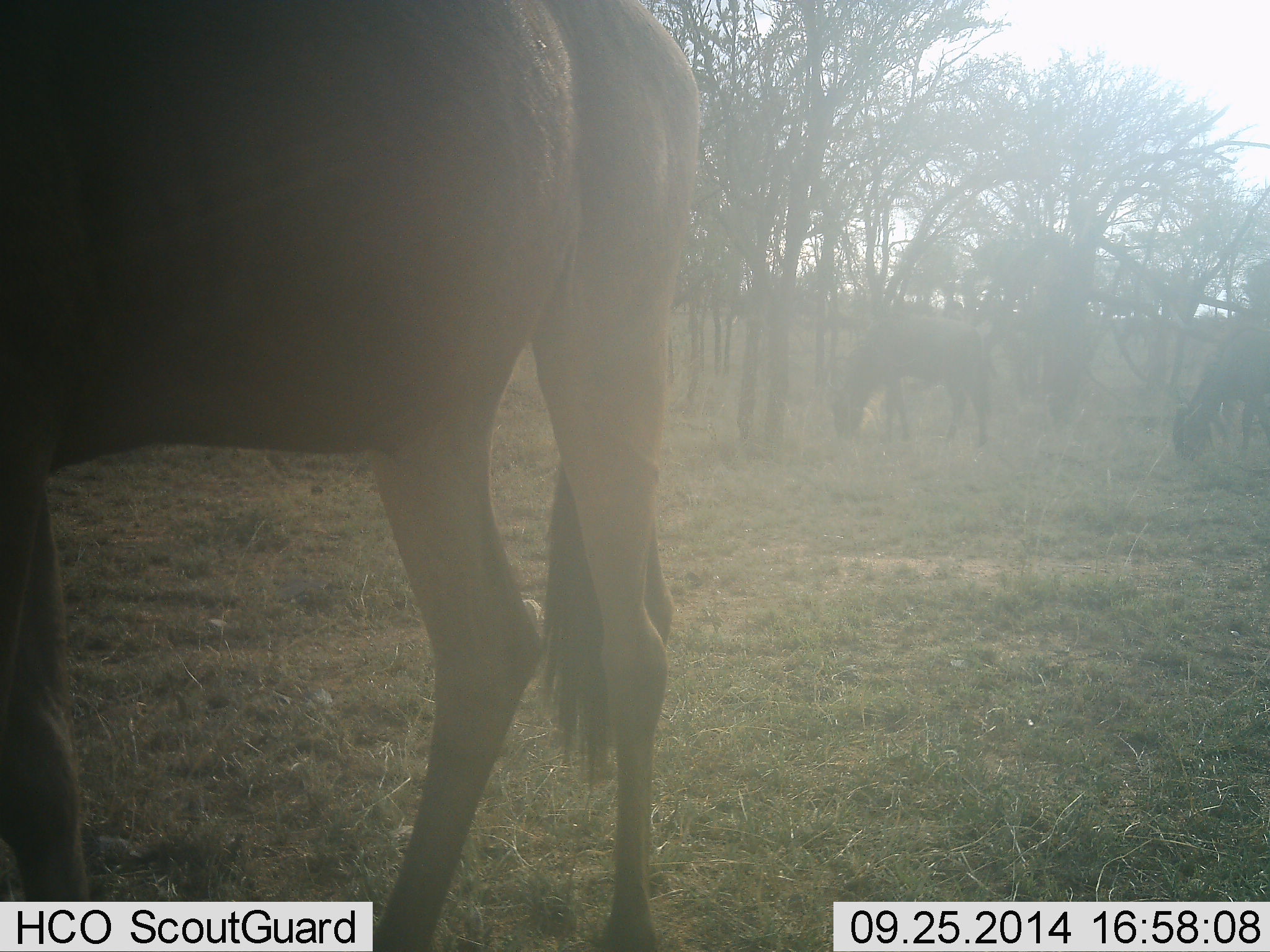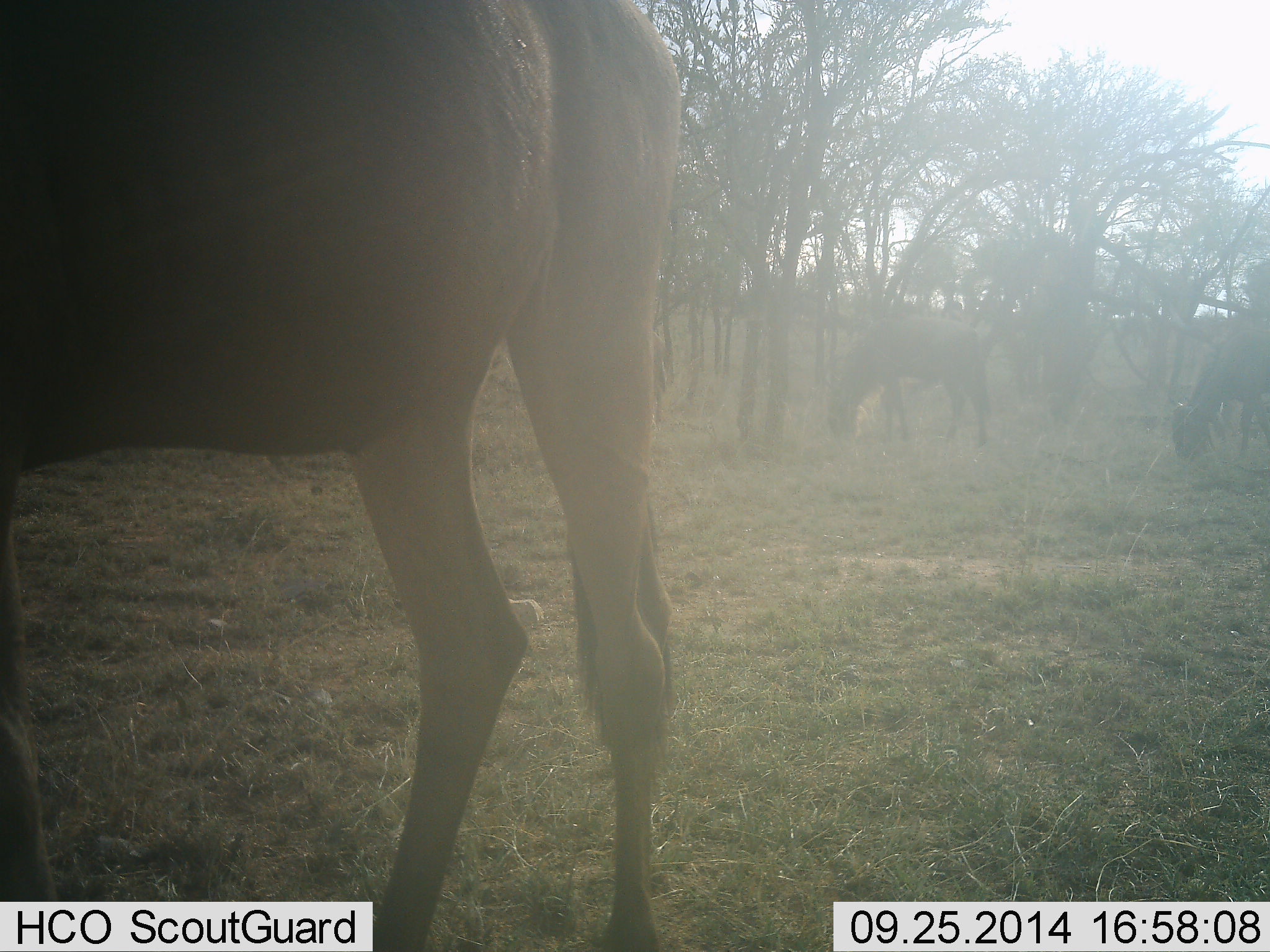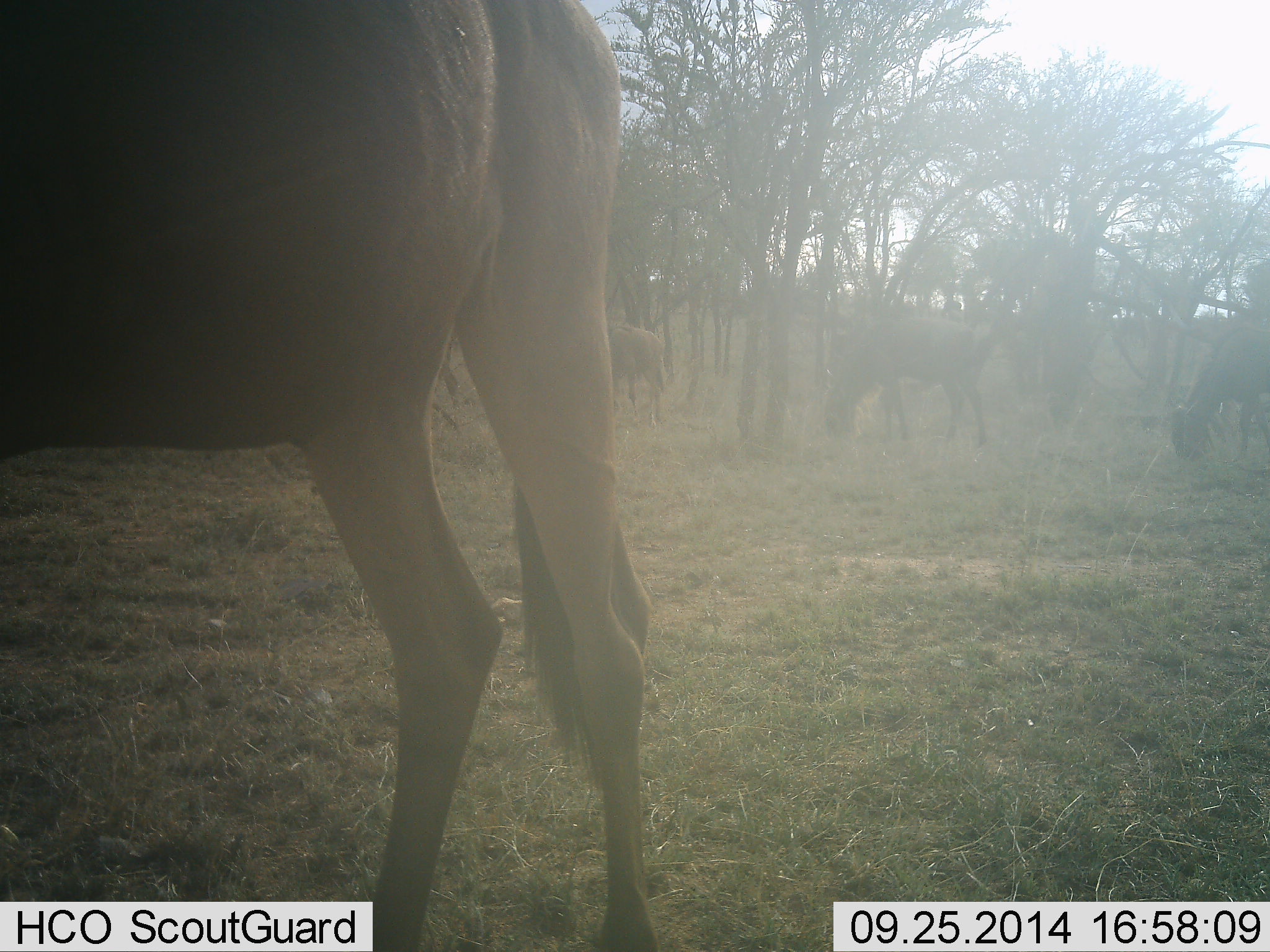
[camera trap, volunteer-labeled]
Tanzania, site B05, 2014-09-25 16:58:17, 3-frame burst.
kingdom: Animalia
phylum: Chordata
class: Mammalia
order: Artiodactyla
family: Bovidae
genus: Connochaetes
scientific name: Connochaetes taurinus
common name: blue wildebeest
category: wildebeest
Wildebeest (blue wildebeest) (Connochaetes taurinus), count 4. Behavior (volunteer vote fractions): standing 30%, resting 0%, moving 0%, interacting 0%. Young present (vote fraction): 0%. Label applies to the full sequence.